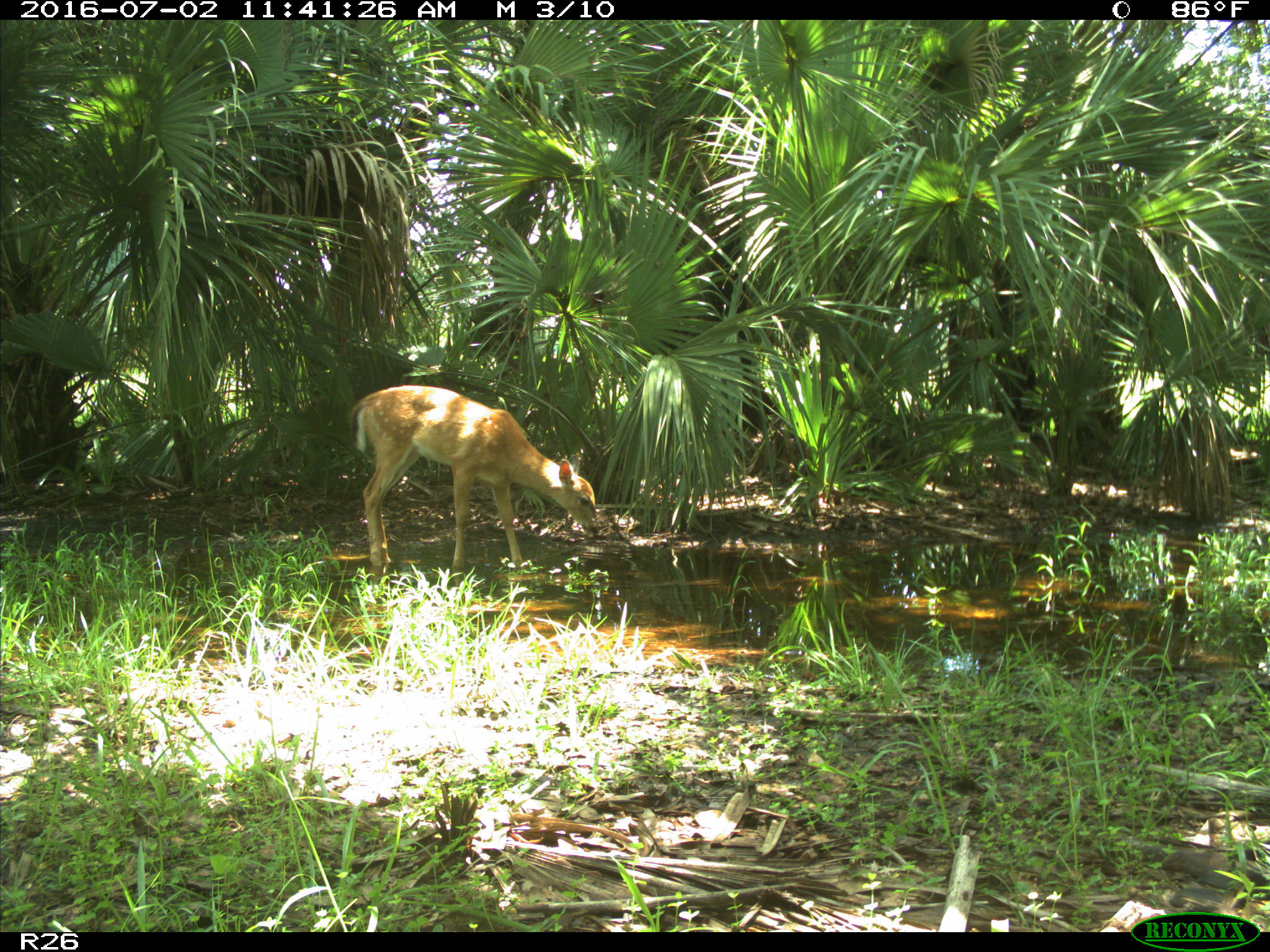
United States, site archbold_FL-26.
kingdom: Animalia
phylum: Chordata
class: Mammalia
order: Artiodactyla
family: Cervidae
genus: Odocoileus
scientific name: Odocoileus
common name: deer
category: unidentified deer